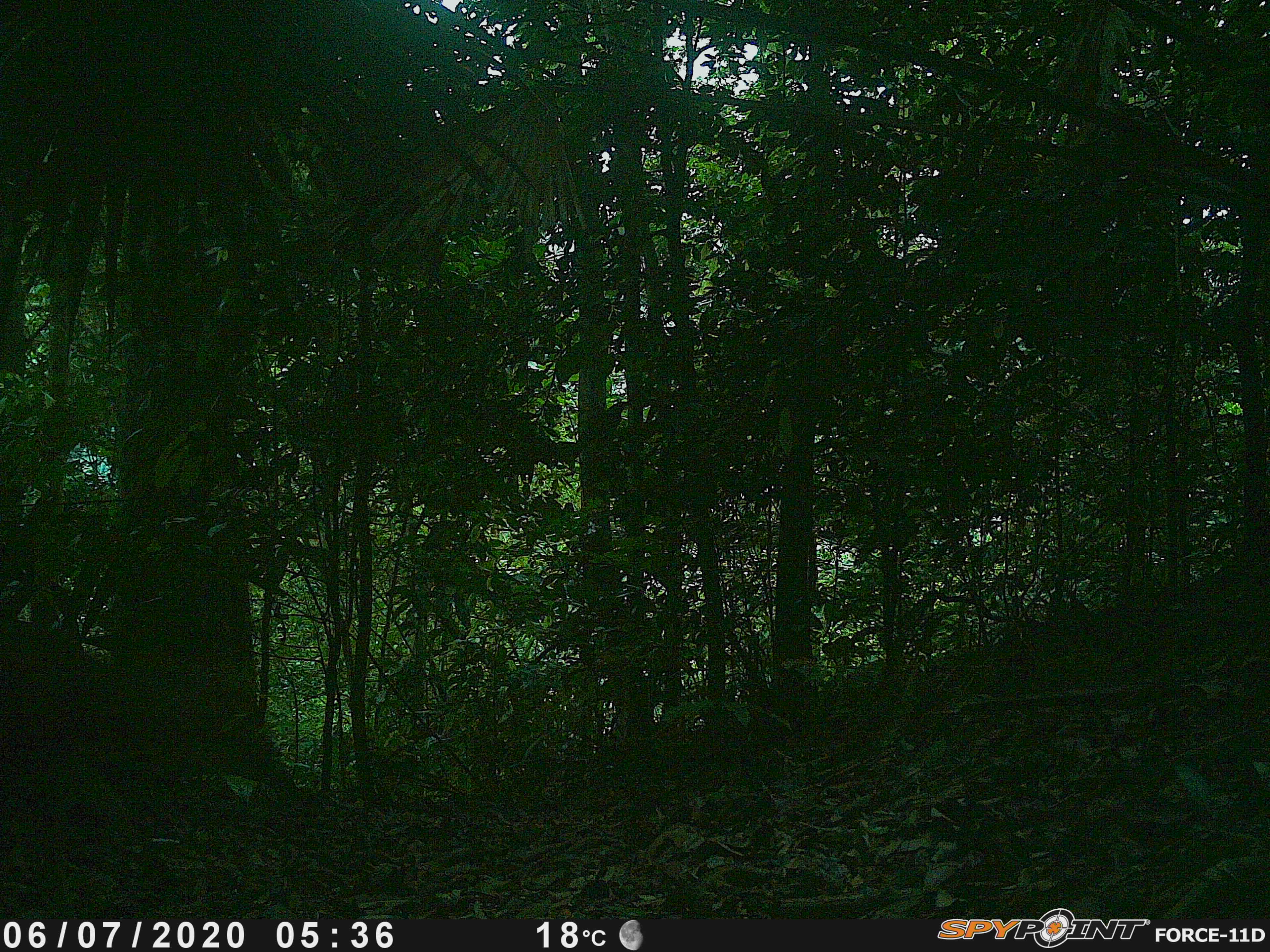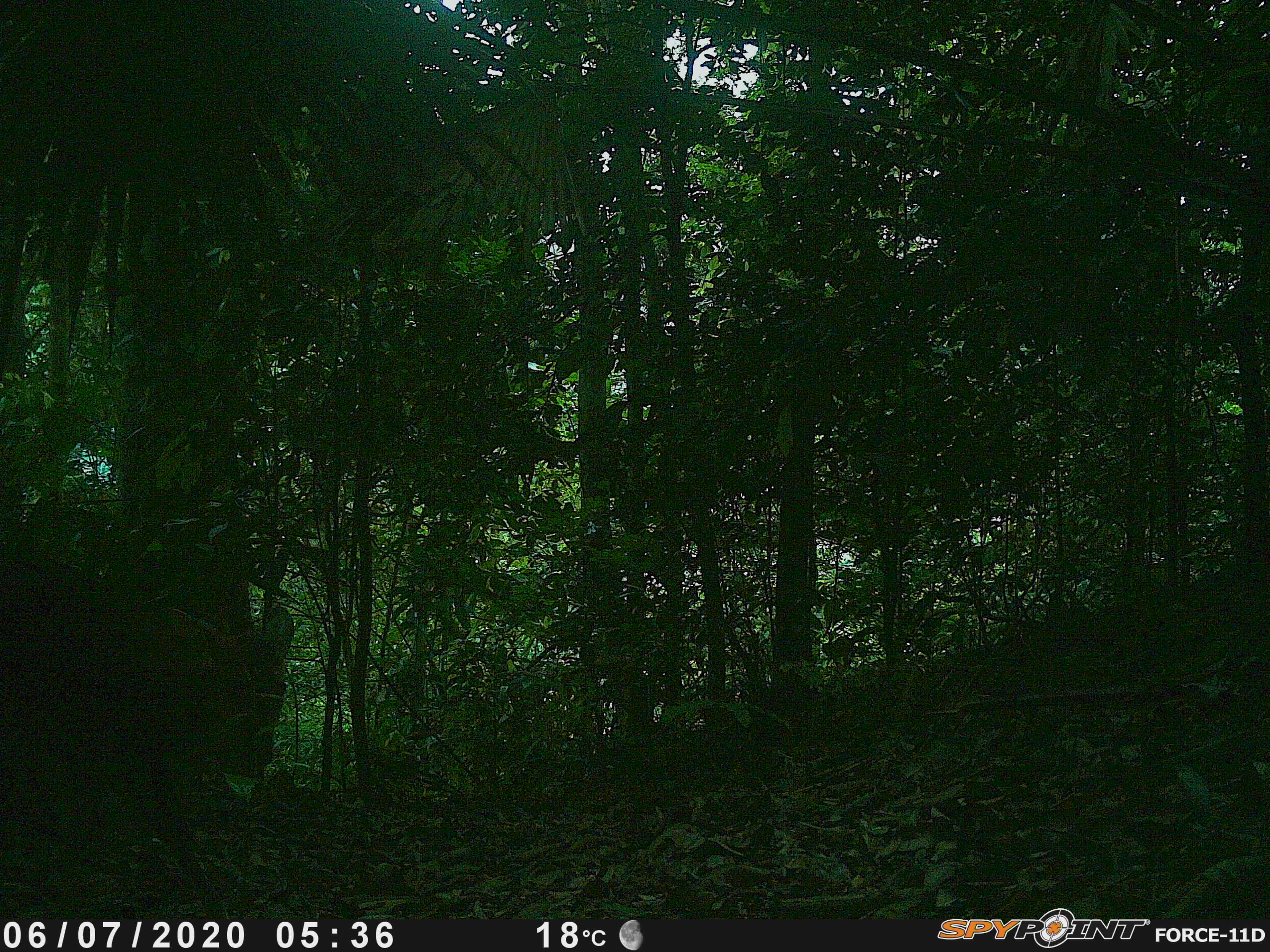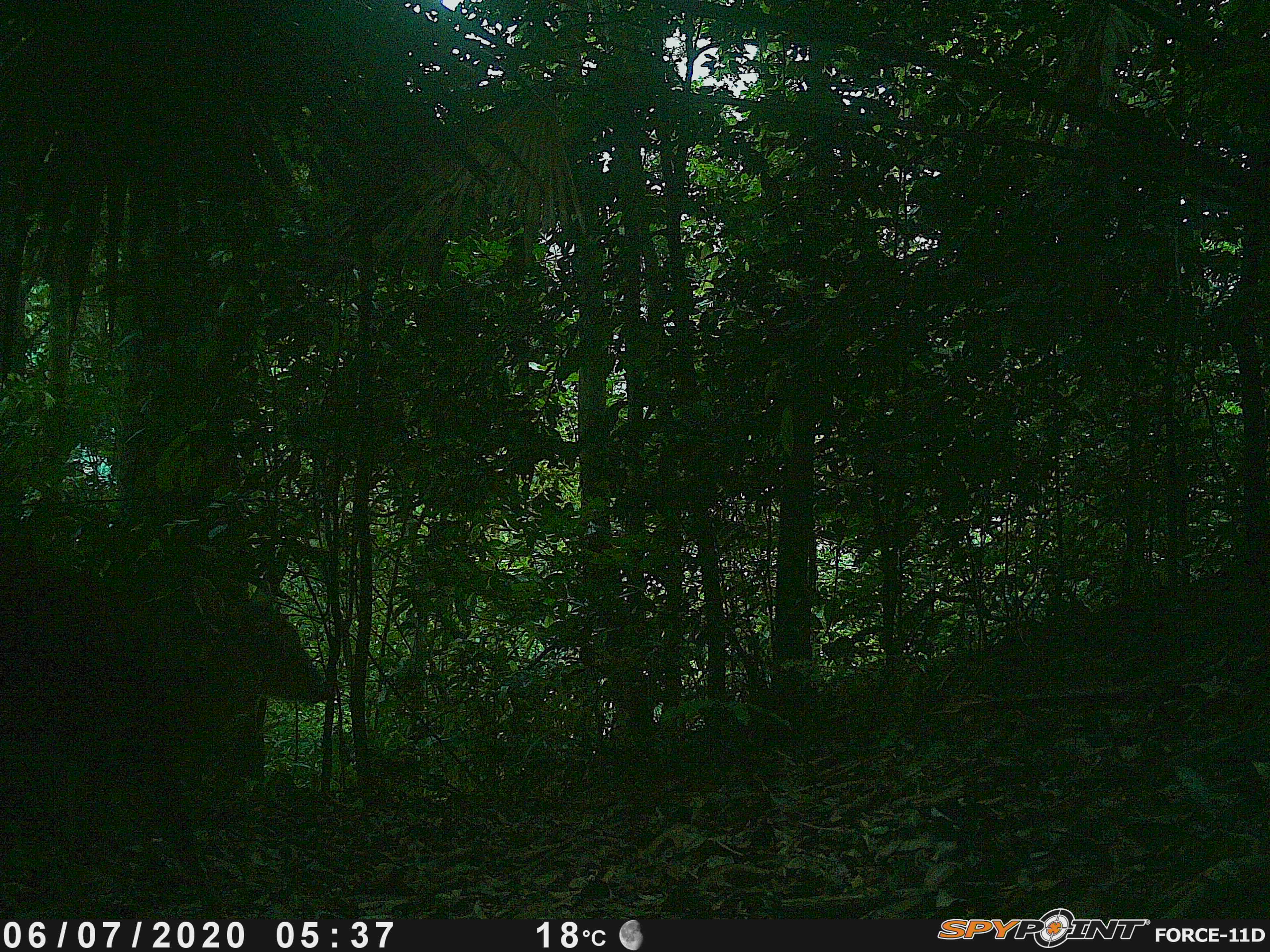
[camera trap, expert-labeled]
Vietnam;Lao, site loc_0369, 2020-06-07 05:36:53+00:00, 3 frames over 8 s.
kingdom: Animalia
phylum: Chordata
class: Mammalia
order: Artiodactyla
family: Cervidae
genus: Muntiacus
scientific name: Muntiacus vuquangensis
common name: large-antlered muntjac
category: large antlered muntjac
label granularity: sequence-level